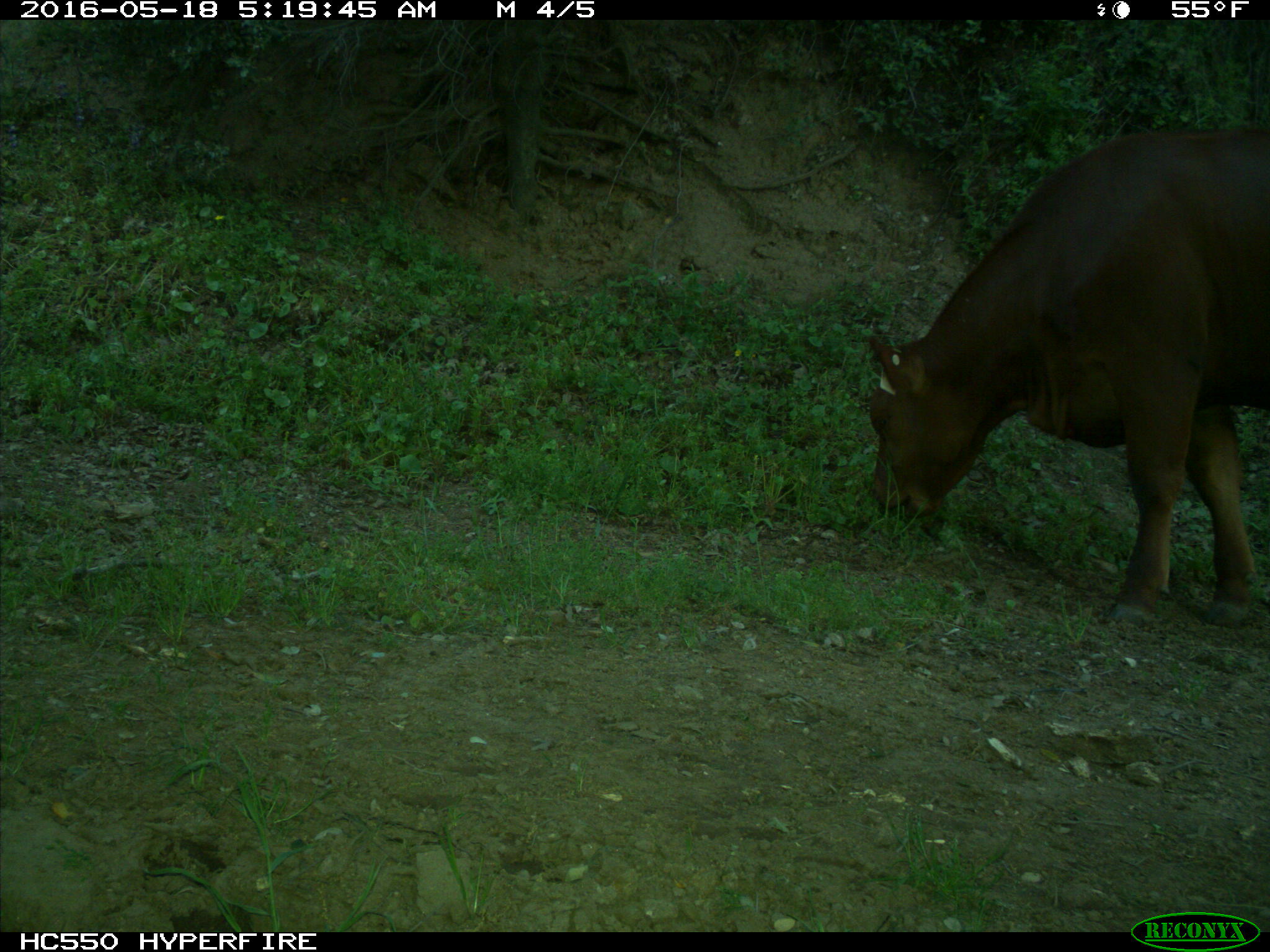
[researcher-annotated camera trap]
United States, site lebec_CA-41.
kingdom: Animalia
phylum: Chordata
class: Mammalia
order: Artiodactyla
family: Bovidae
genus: Bos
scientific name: Bos taurus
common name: domestic cow